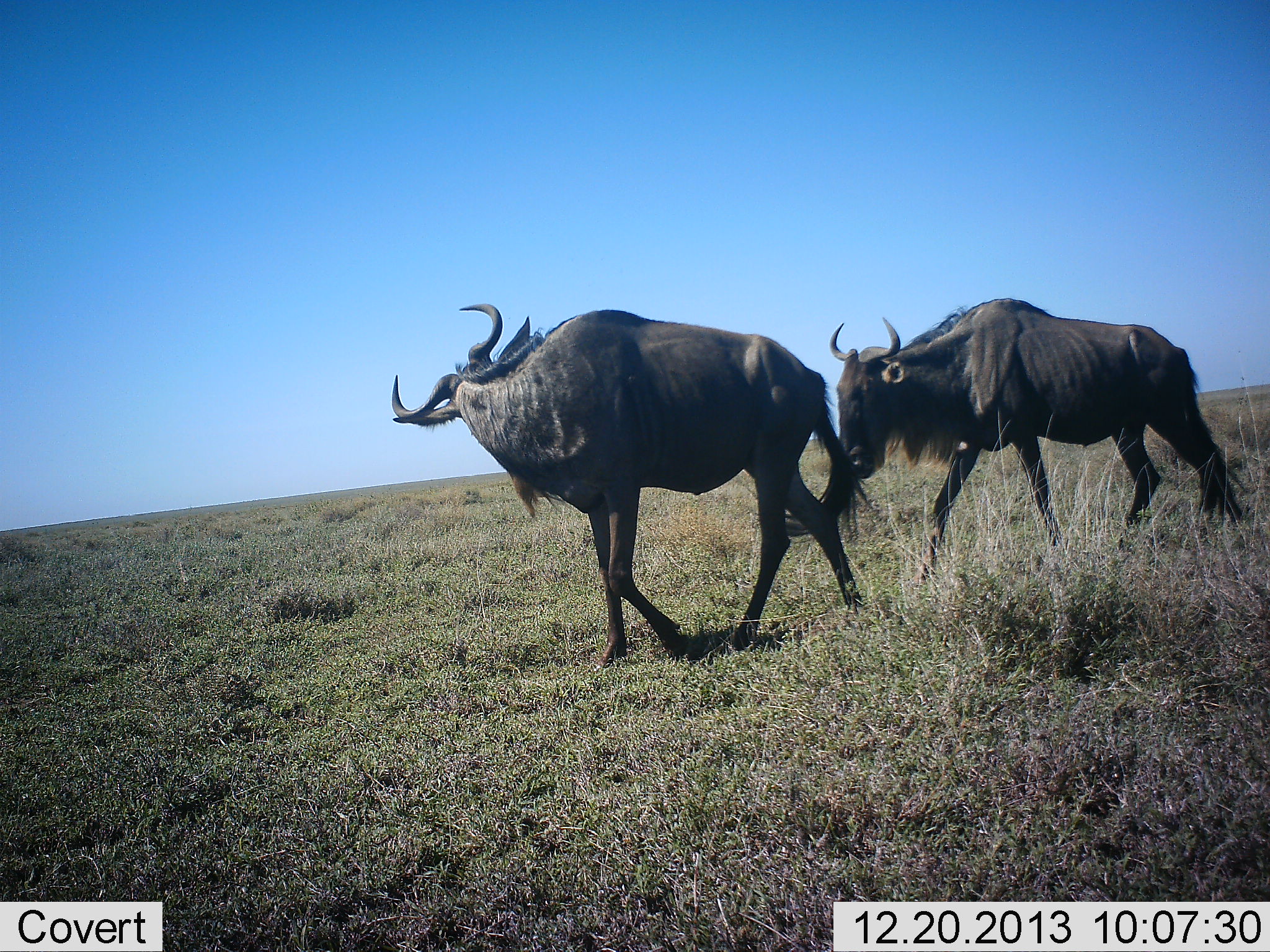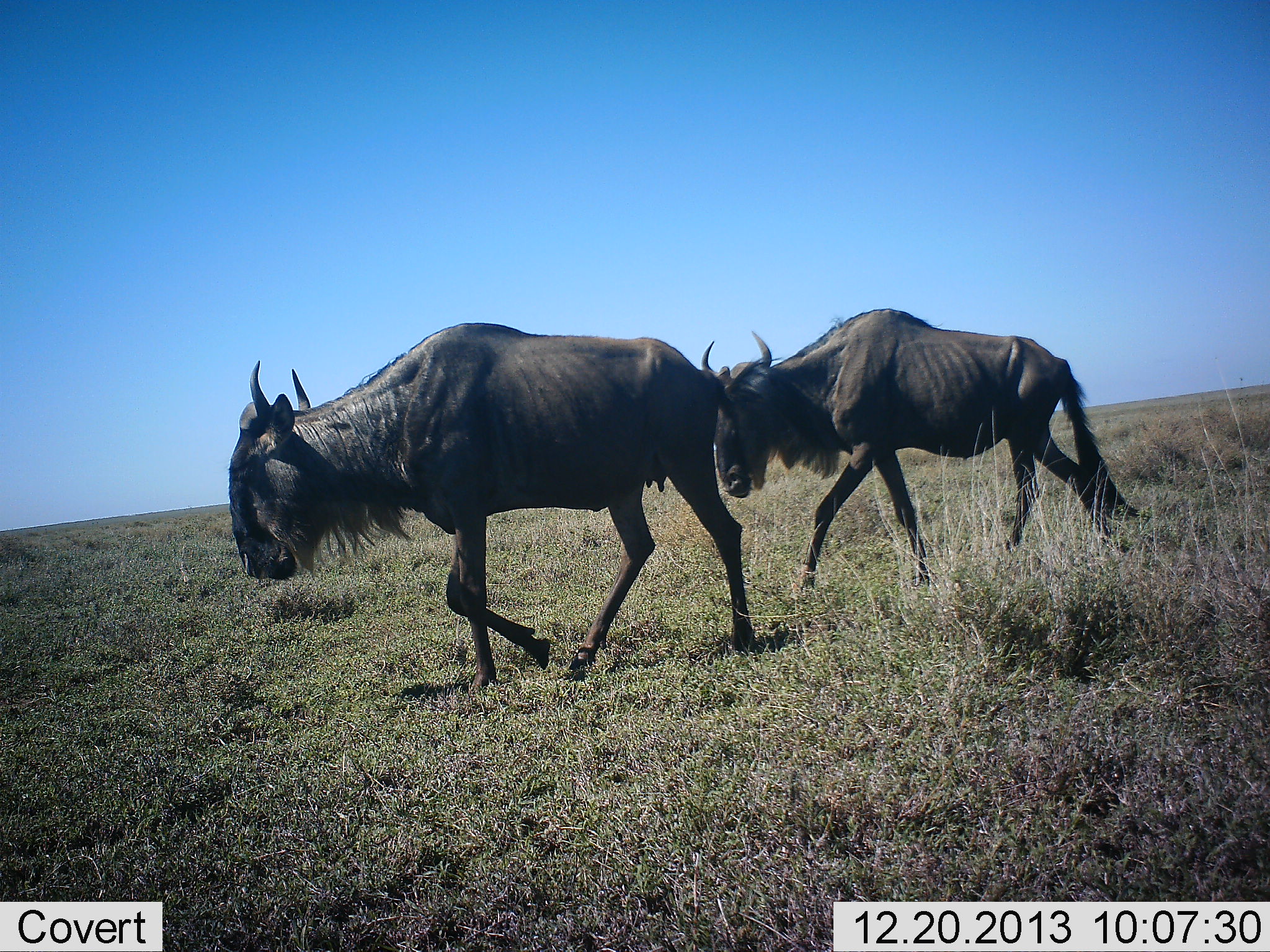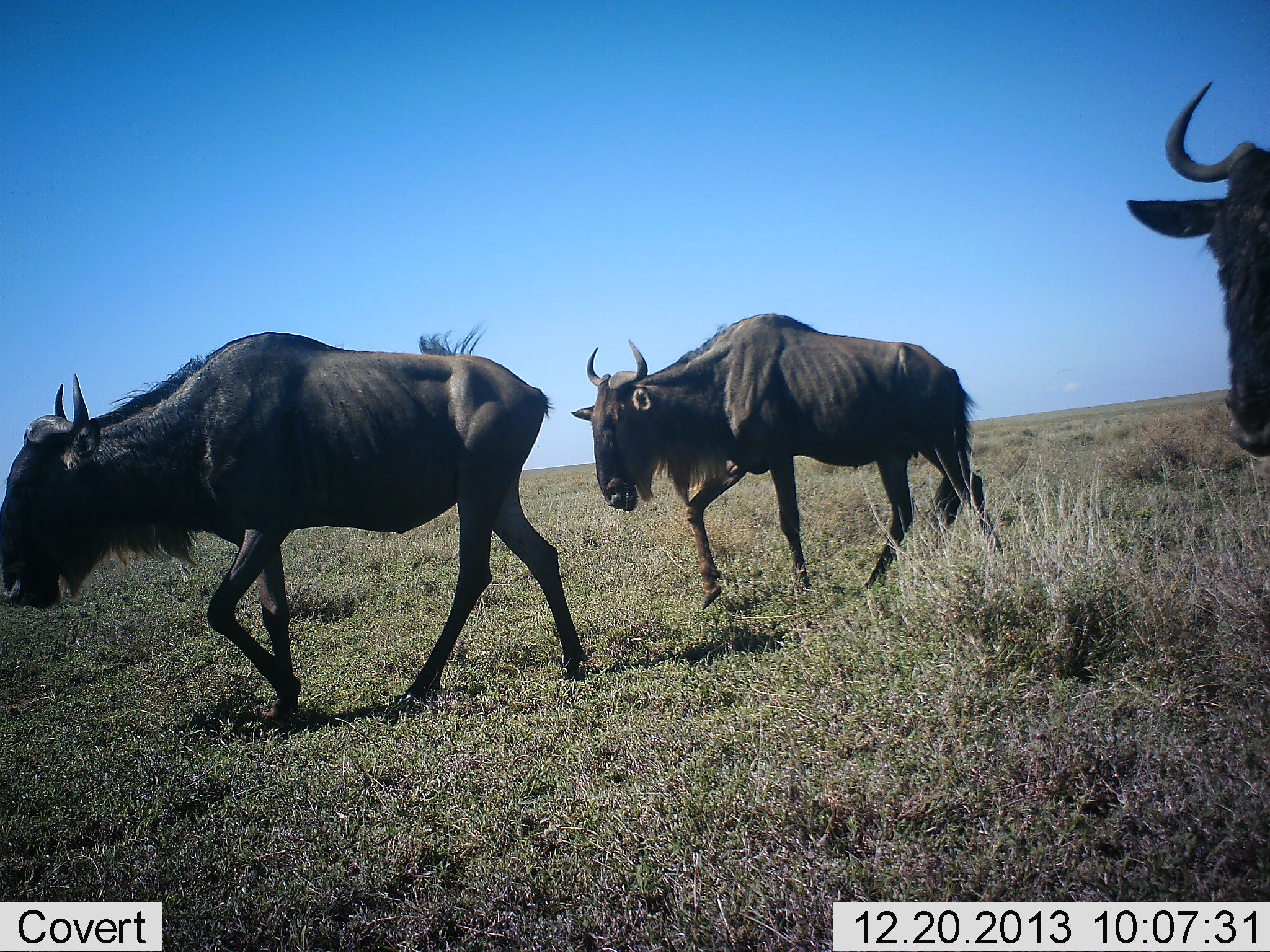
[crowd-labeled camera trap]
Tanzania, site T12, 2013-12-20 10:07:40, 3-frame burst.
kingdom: Animalia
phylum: Chordata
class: Mammalia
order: Artiodactyla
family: Bovidae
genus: Connochaetes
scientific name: Connochaetes taurinus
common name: blue wildebeest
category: wildebeest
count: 3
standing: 2%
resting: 2%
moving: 98%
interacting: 2%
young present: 0%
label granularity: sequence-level